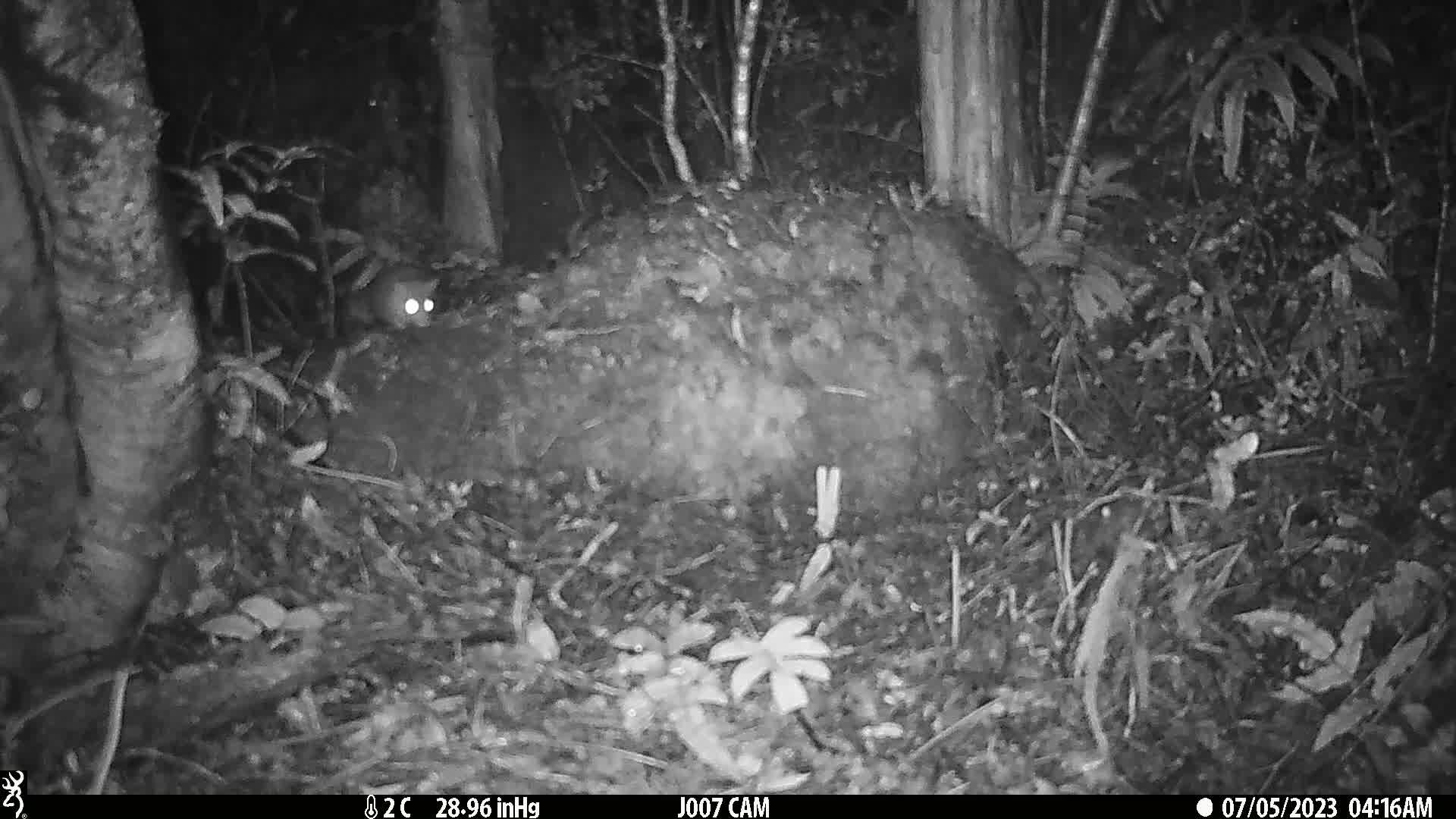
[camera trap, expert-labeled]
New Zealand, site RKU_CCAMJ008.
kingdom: Animalia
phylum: Chordata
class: Mammalia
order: Rodentia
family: Muridae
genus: Rattus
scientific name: Rattus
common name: rat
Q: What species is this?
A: Rat (Rattus).